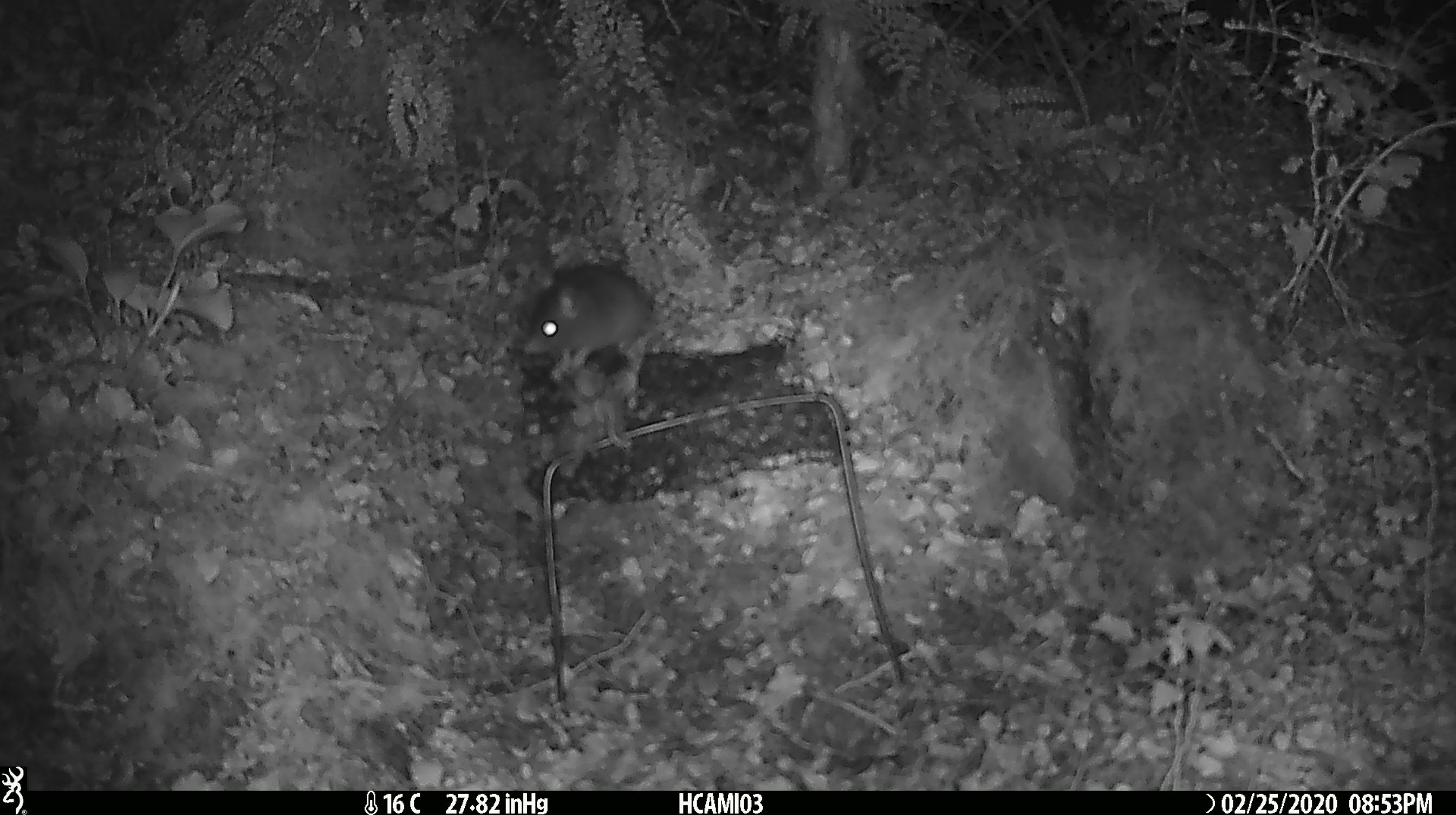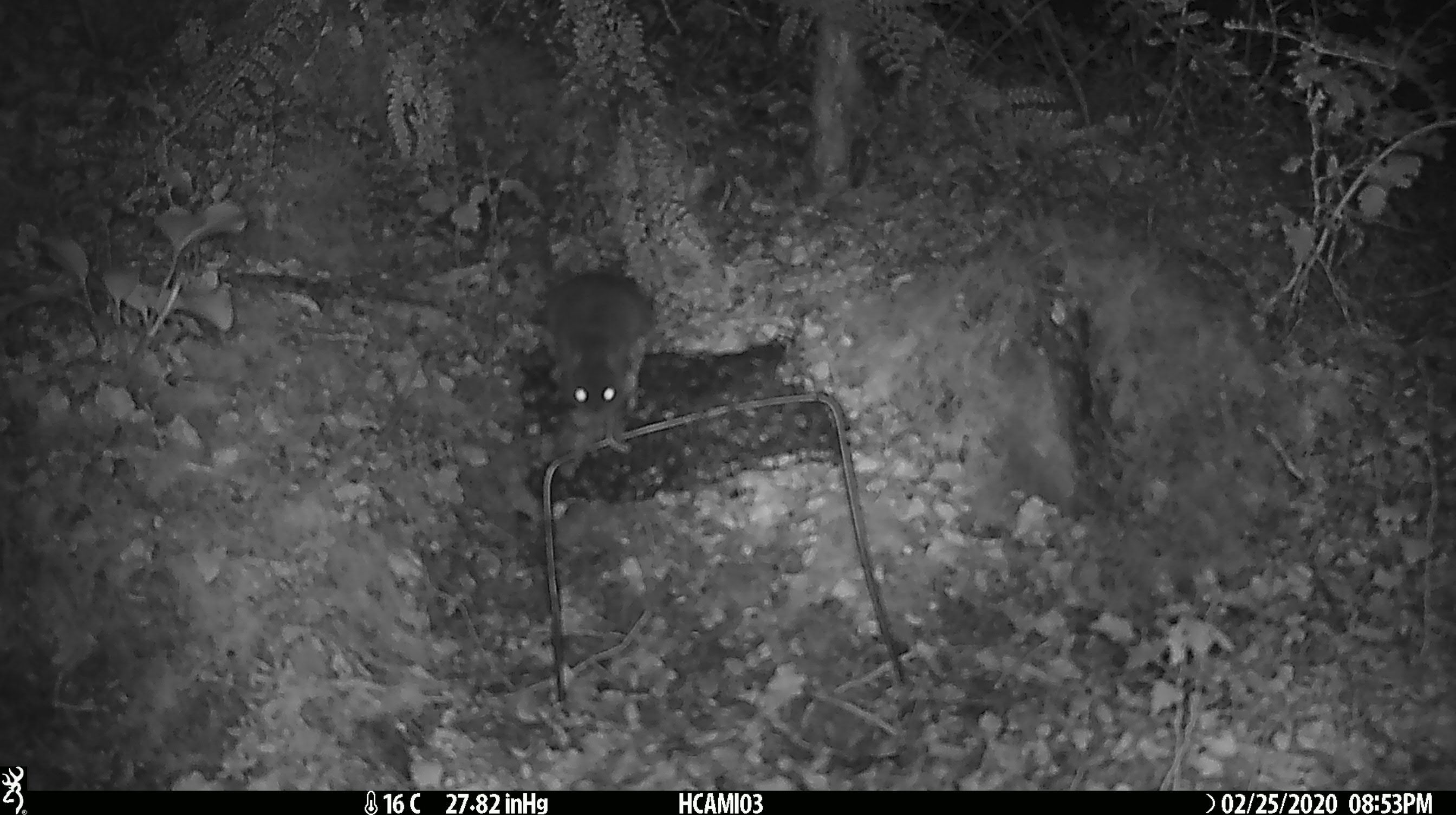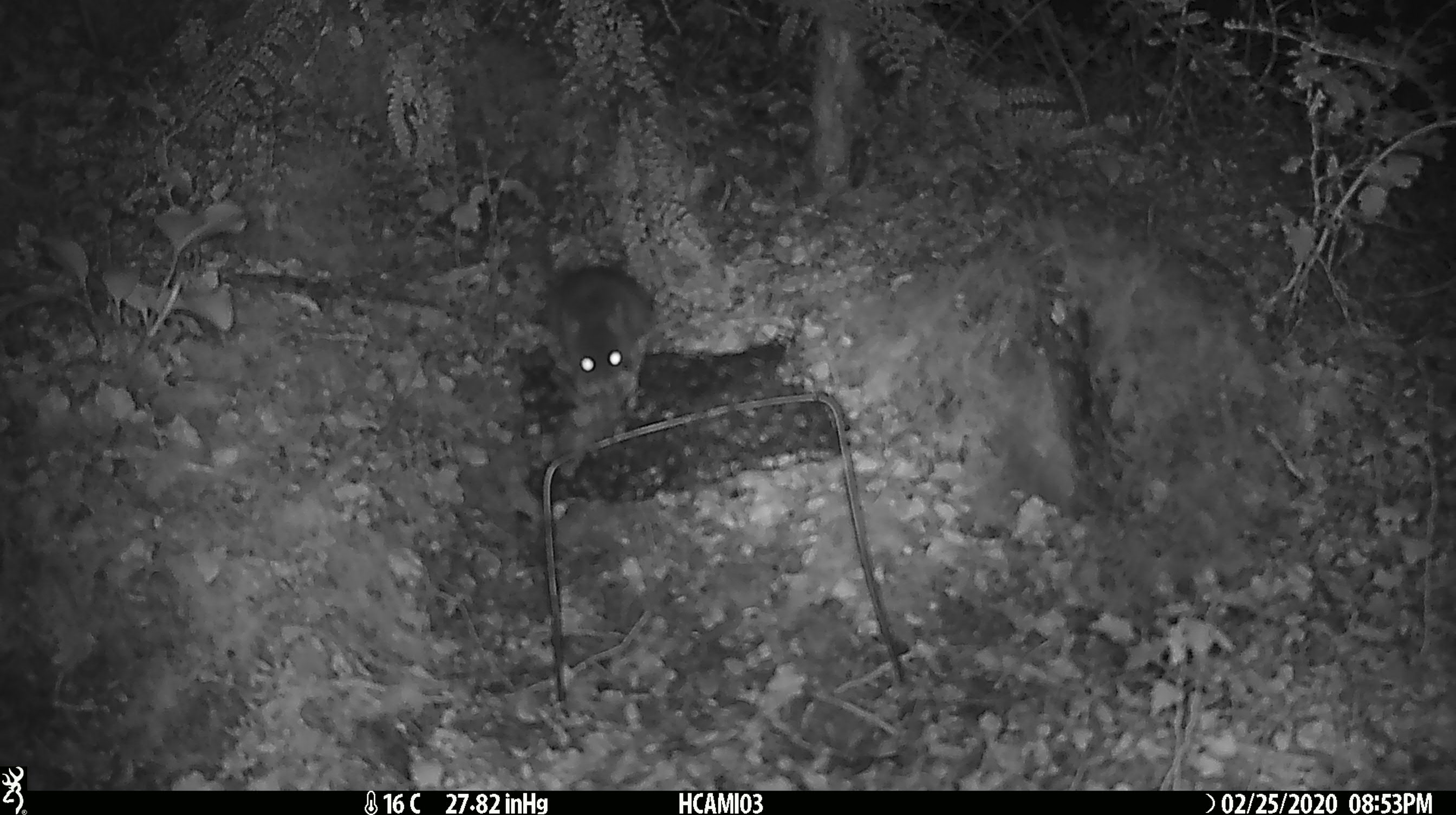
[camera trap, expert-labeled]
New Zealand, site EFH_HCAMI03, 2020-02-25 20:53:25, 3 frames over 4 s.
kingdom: Animalia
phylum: Chordata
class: Mammalia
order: Rodentia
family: Muridae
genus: Mus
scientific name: Mus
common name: mouse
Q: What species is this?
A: Mouse (Mus).